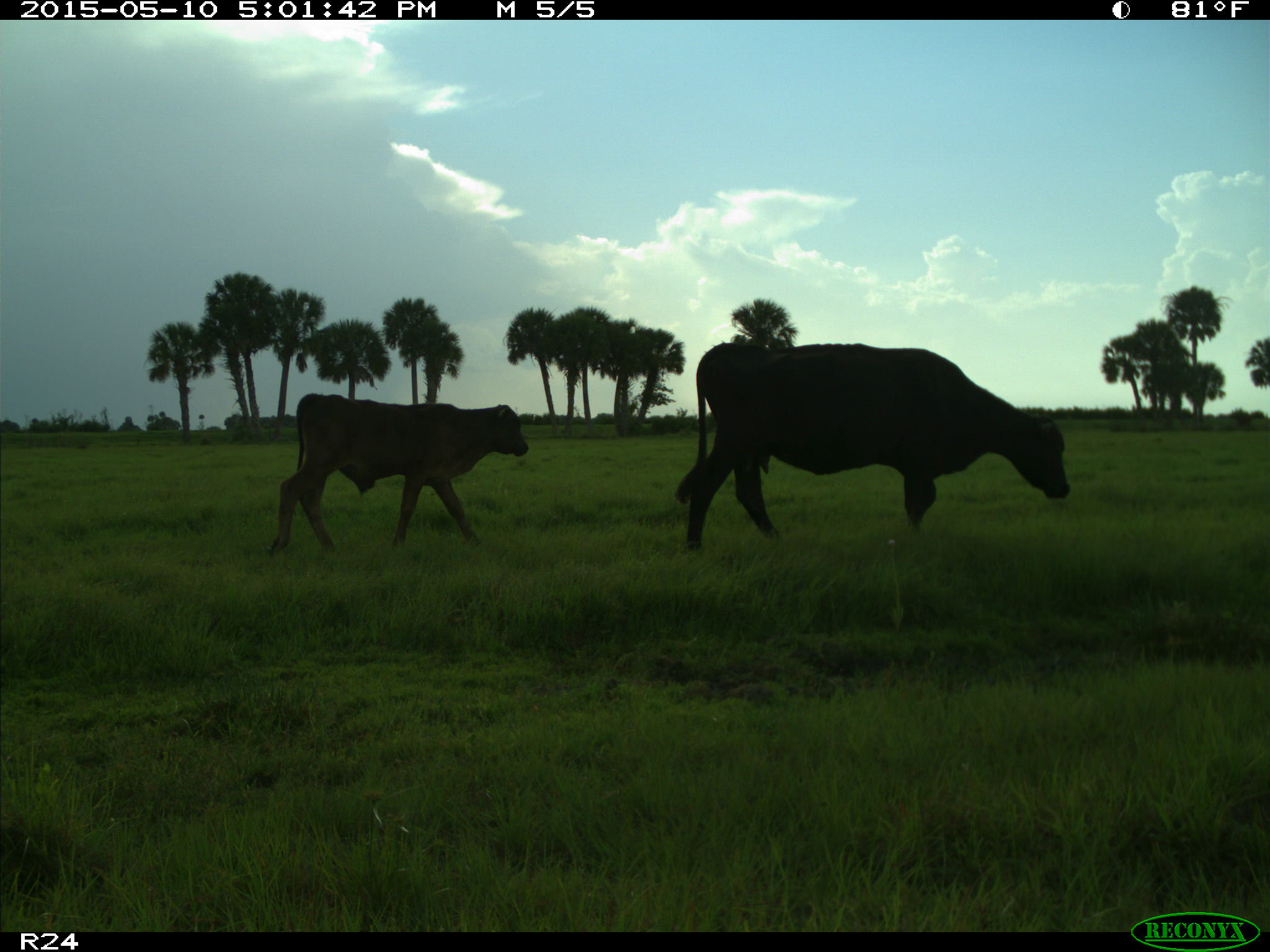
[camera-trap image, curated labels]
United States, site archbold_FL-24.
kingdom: Animalia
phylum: Chordata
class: Mammalia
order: Artiodactyla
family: Bovidae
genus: Bos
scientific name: Bos taurus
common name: domestic cow